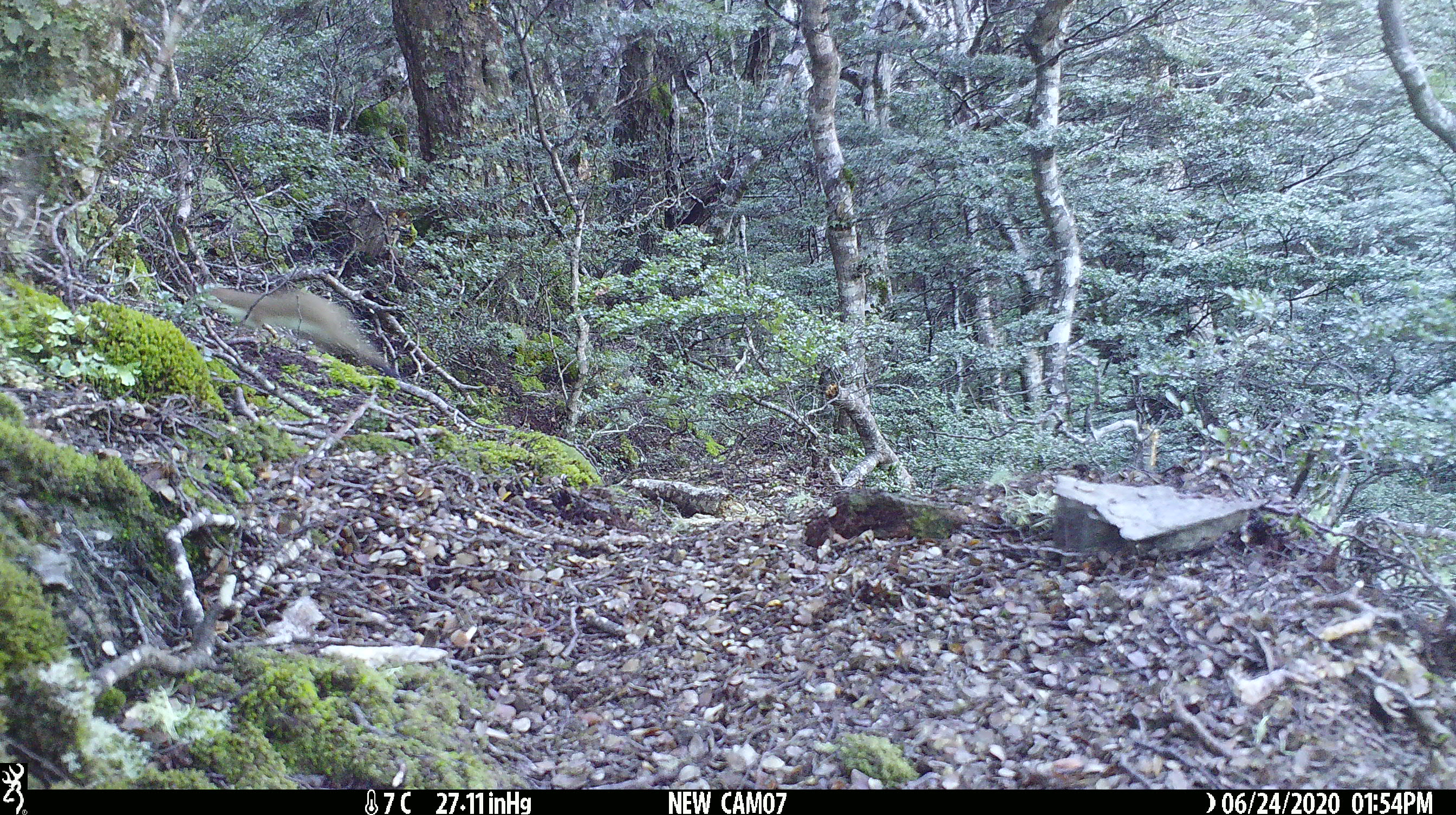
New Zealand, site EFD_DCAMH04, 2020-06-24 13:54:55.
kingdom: Animalia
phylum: Chordata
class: Mammalia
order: Carnivora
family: Mustelidae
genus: Mustela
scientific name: Mustela erminea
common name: stoat